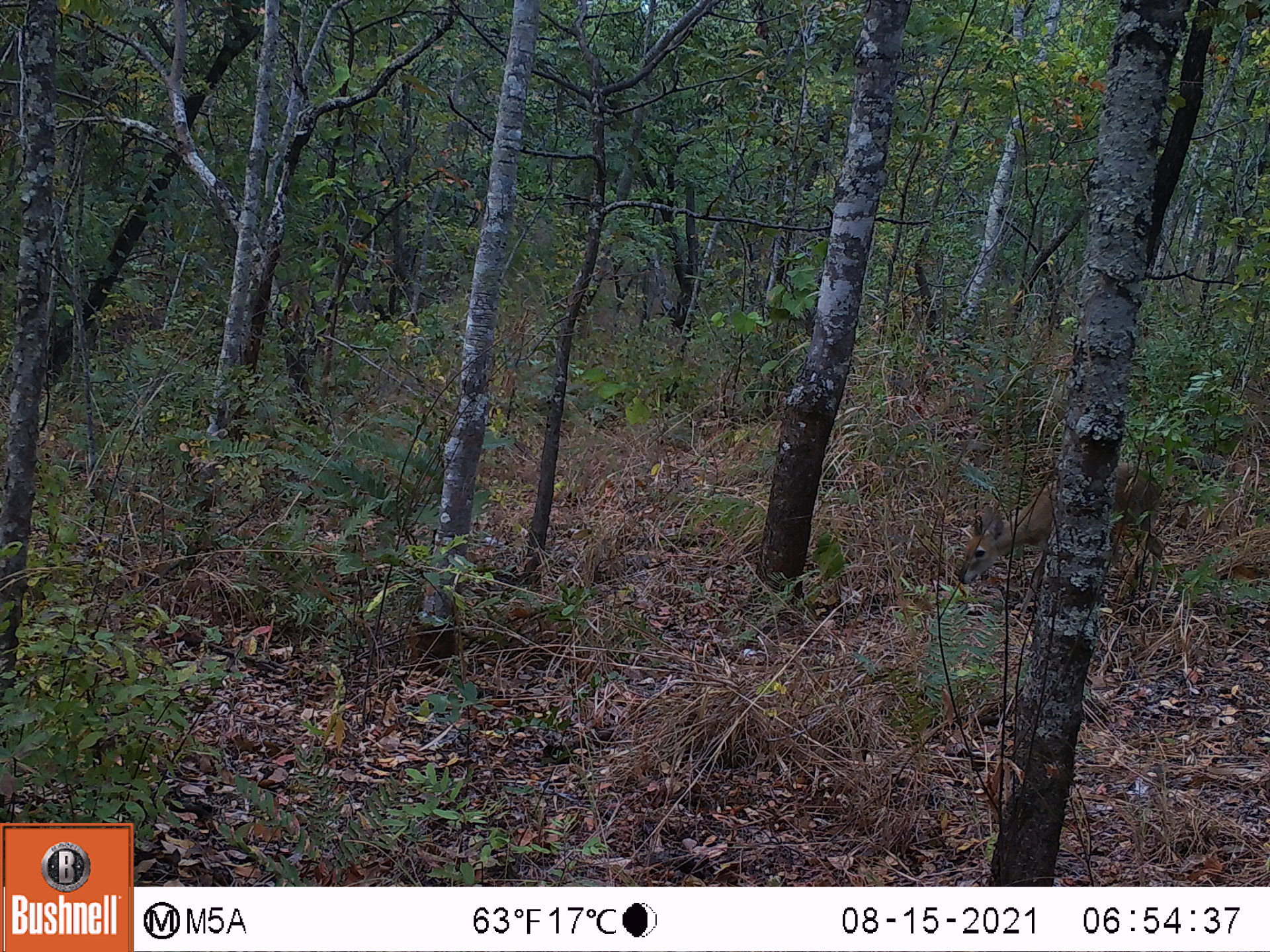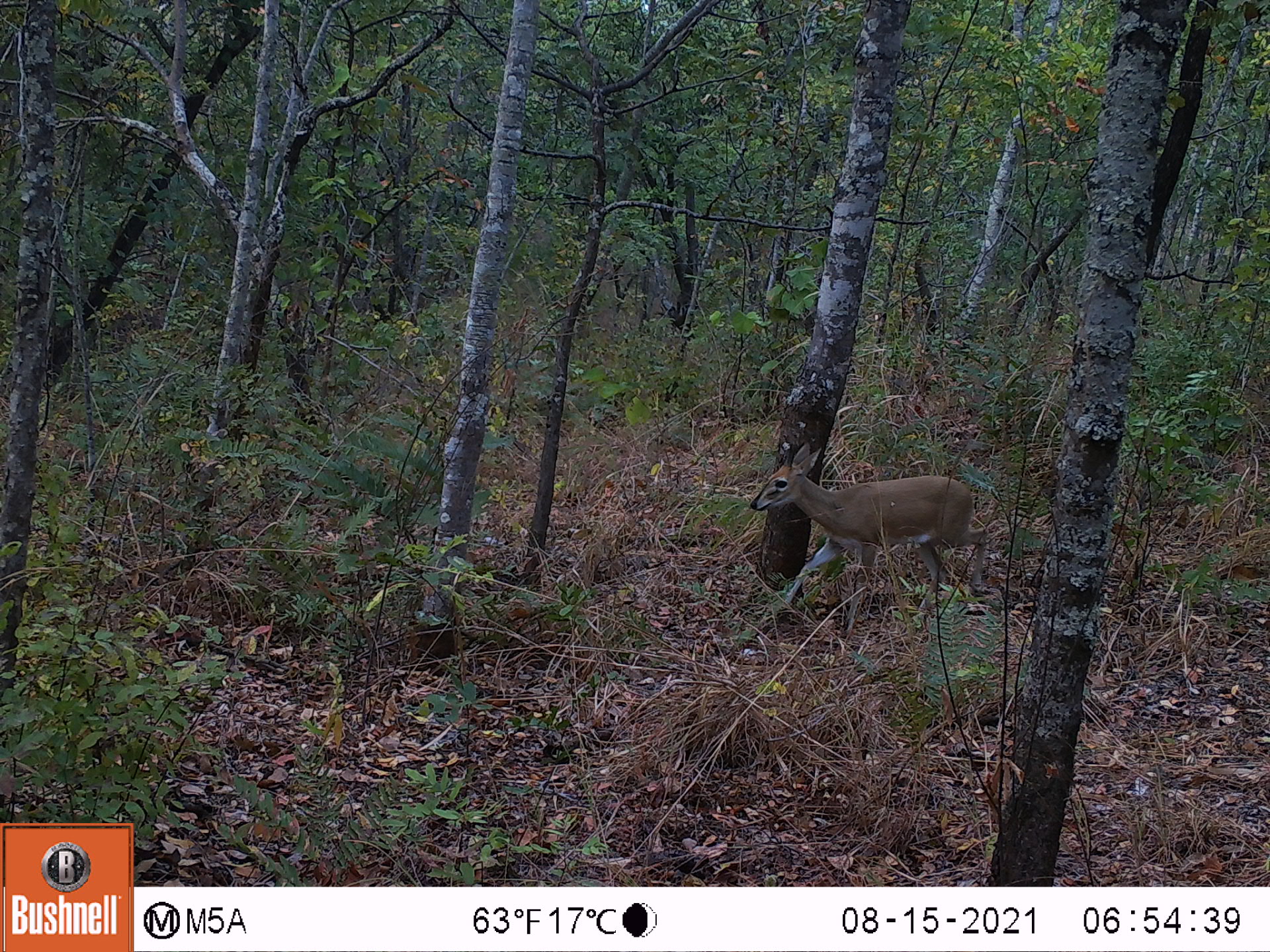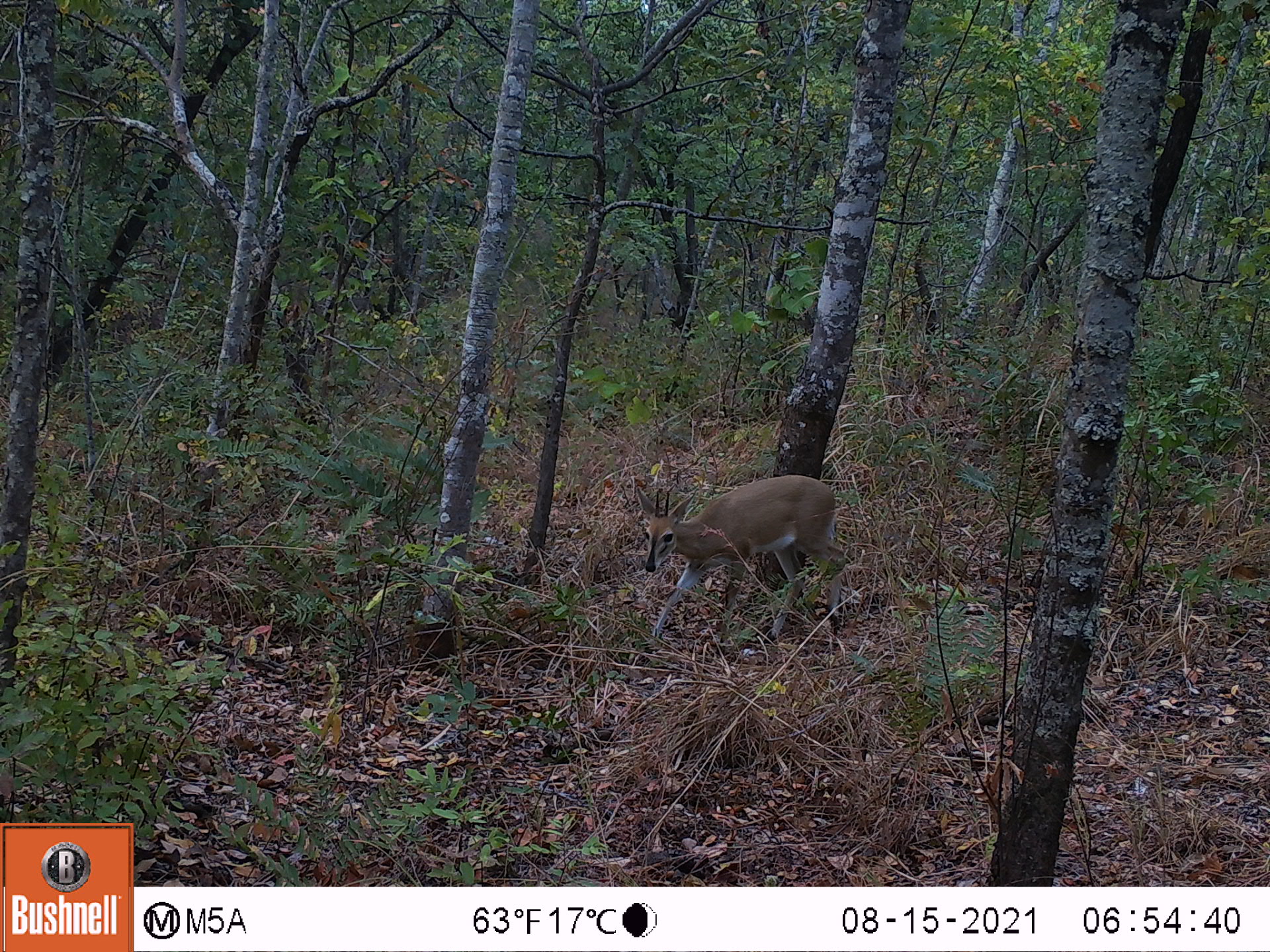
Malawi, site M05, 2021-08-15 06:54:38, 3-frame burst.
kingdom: Animalia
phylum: Chordata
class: Mammalia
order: Artiodactyla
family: Bovidae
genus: Sylvicapra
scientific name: Sylvicapra grimmia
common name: common duiker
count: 1